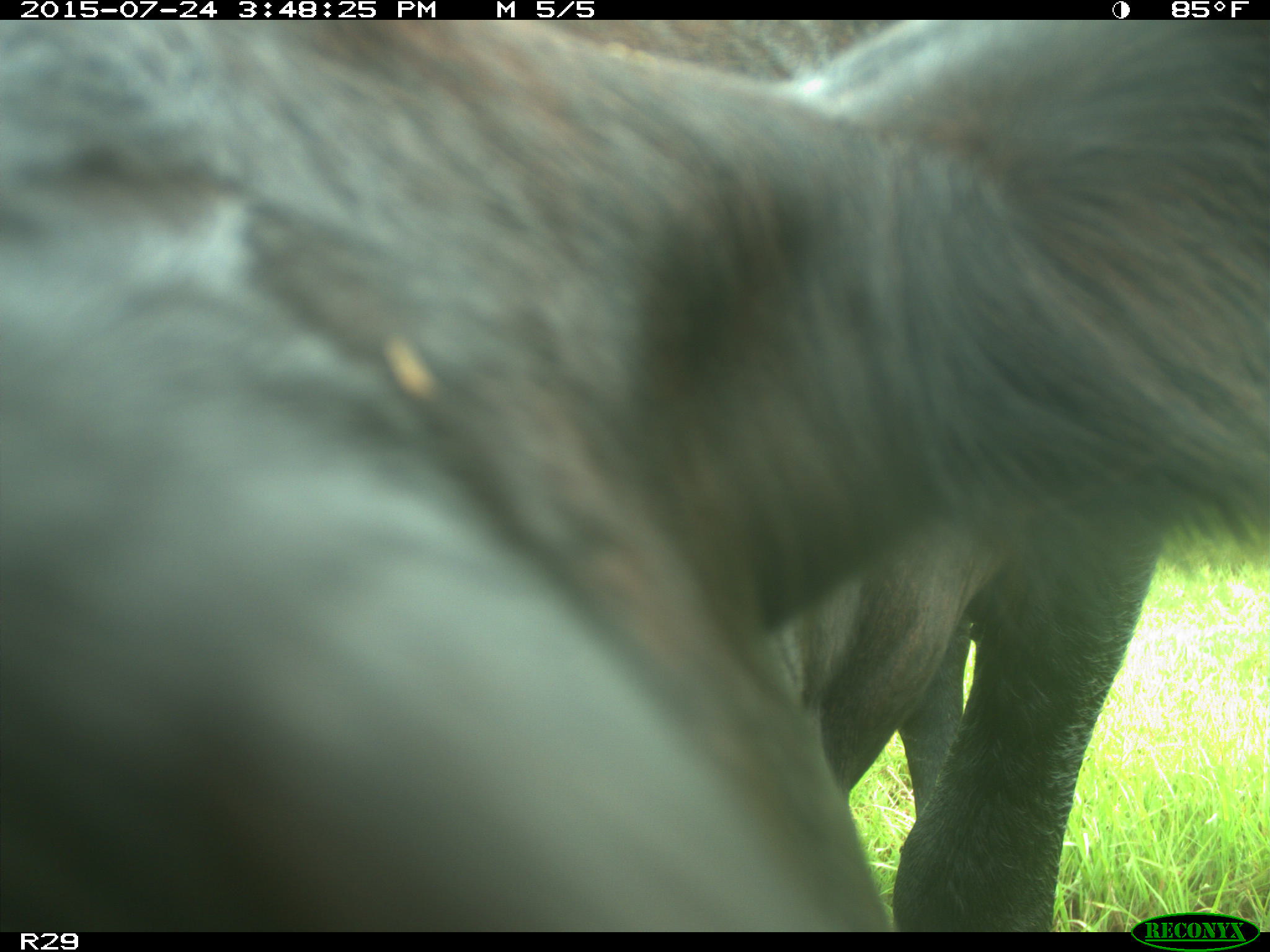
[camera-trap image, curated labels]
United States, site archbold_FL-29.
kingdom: Animalia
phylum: Chordata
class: Mammalia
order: Artiodactyla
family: Bovidae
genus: Bos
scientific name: Bos taurus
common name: domestic cow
Bos taurus (domestic cow).